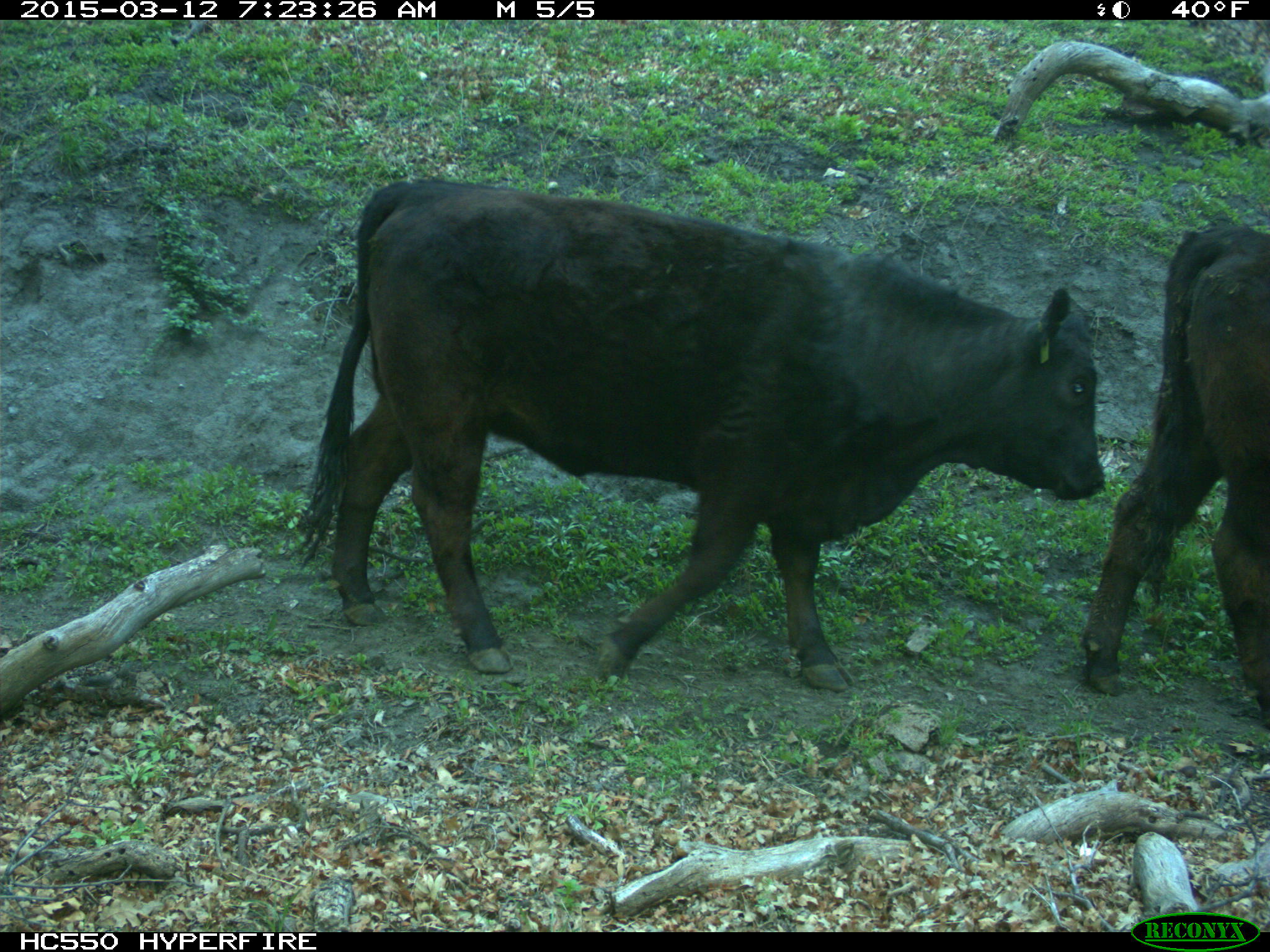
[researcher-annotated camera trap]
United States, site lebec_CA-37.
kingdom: Animalia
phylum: Chordata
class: Mammalia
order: Artiodactyla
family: Bovidae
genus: Bos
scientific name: Bos taurus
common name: domestic cow